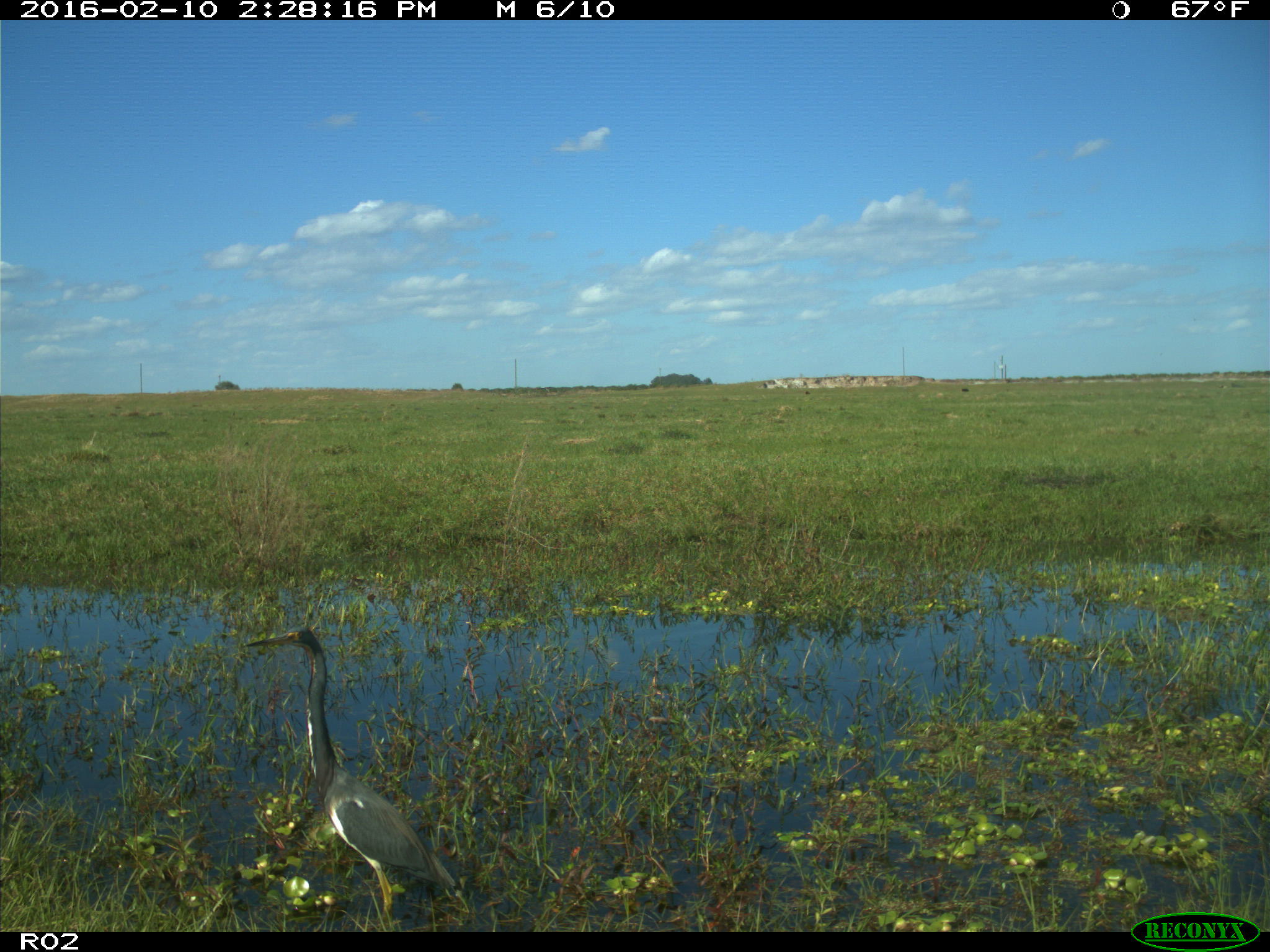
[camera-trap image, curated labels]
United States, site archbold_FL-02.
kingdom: Animalia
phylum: Chordata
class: Aves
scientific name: Aves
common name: birds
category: unidentified bird